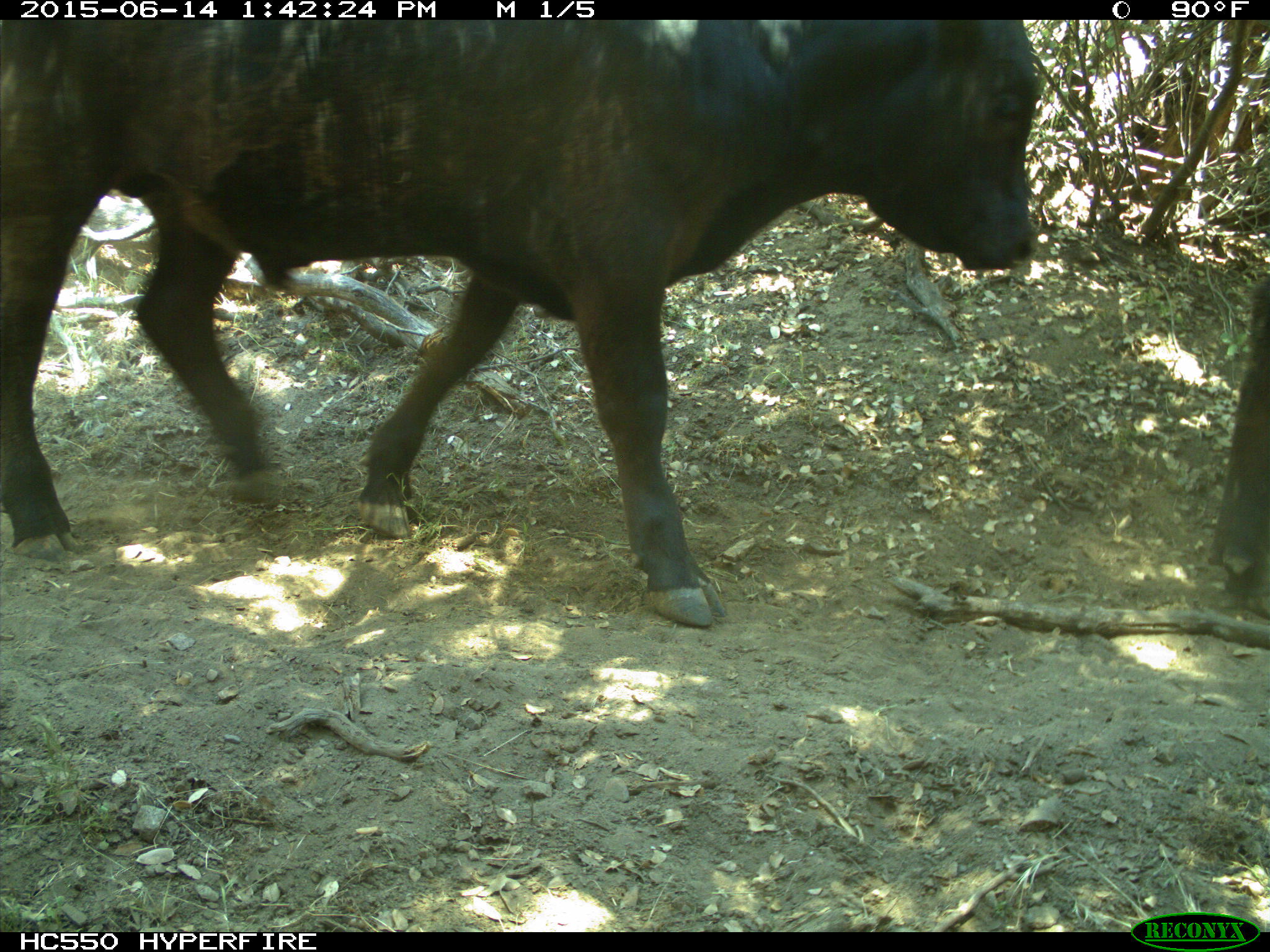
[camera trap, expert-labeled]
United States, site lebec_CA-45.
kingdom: Animalia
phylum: Chordata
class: Mammalia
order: Artiodactyla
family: Bovidae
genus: Bos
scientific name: Bos taurus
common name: domestic cow